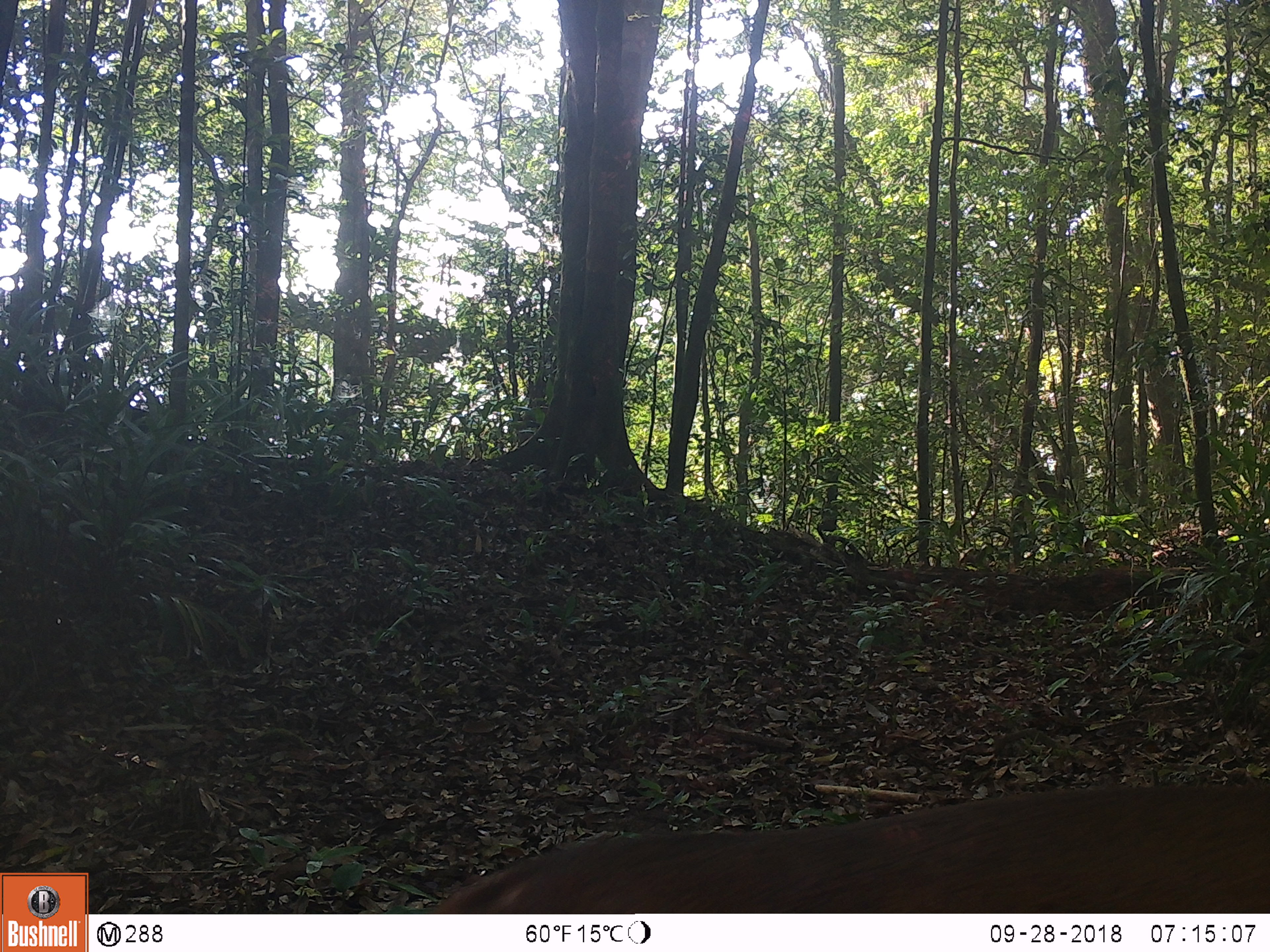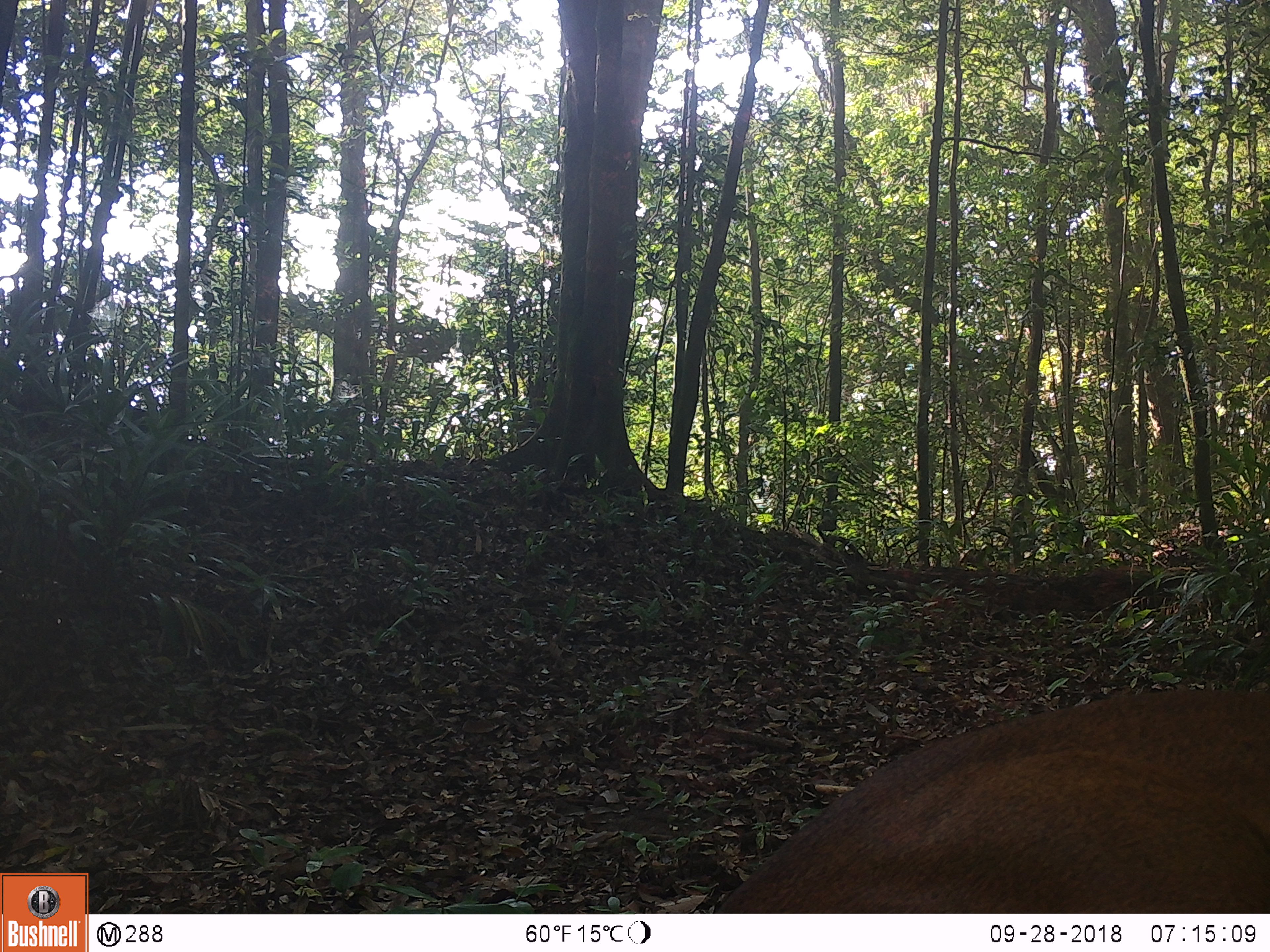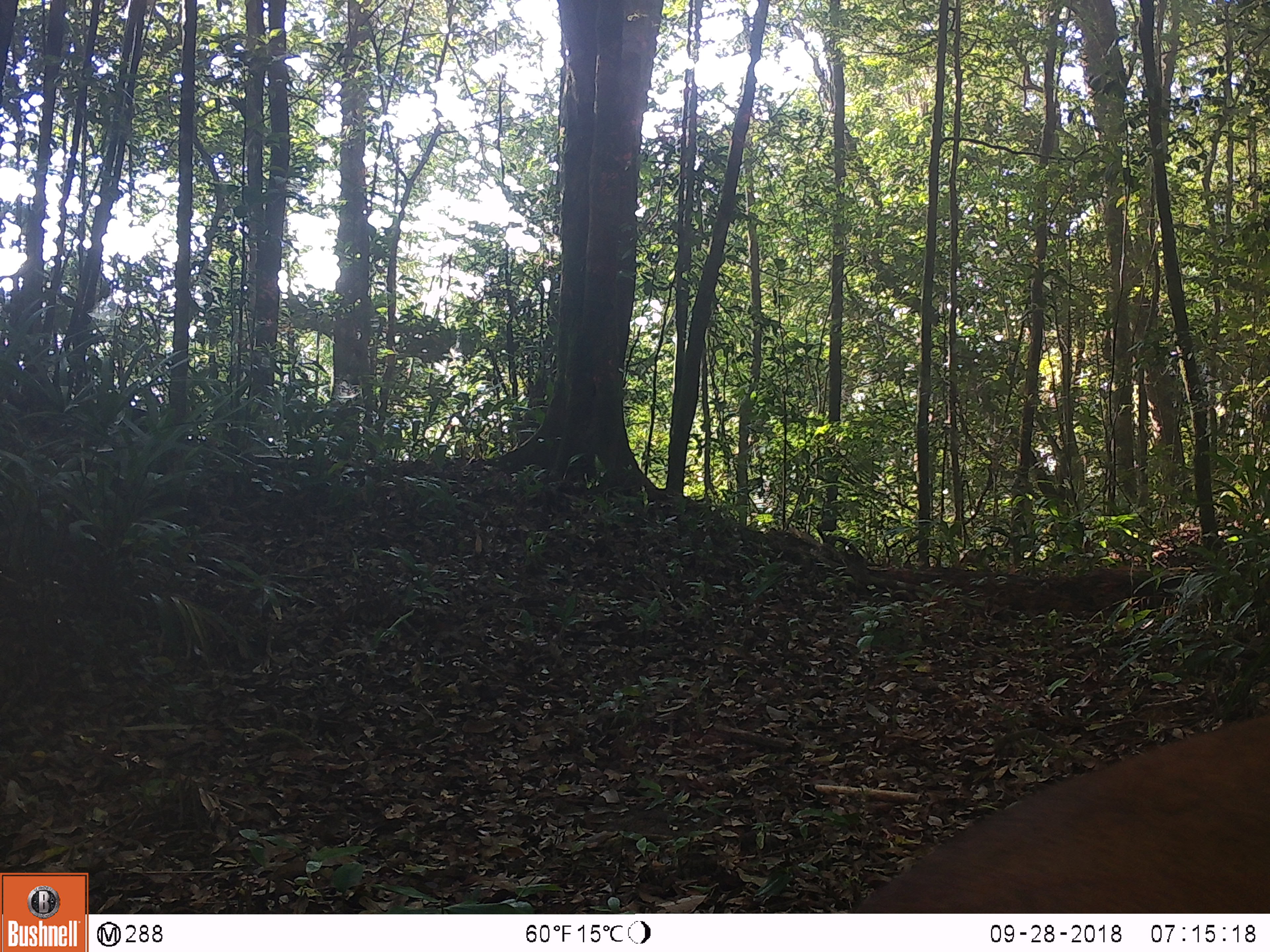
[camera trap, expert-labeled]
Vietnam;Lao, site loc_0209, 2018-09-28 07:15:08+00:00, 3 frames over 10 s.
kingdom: Animalia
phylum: Chordata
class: Mammalia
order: Artiodactyla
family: Cervidae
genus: Muntiacus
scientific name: Muntiacus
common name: muntjacs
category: unidentified muntjac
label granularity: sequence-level